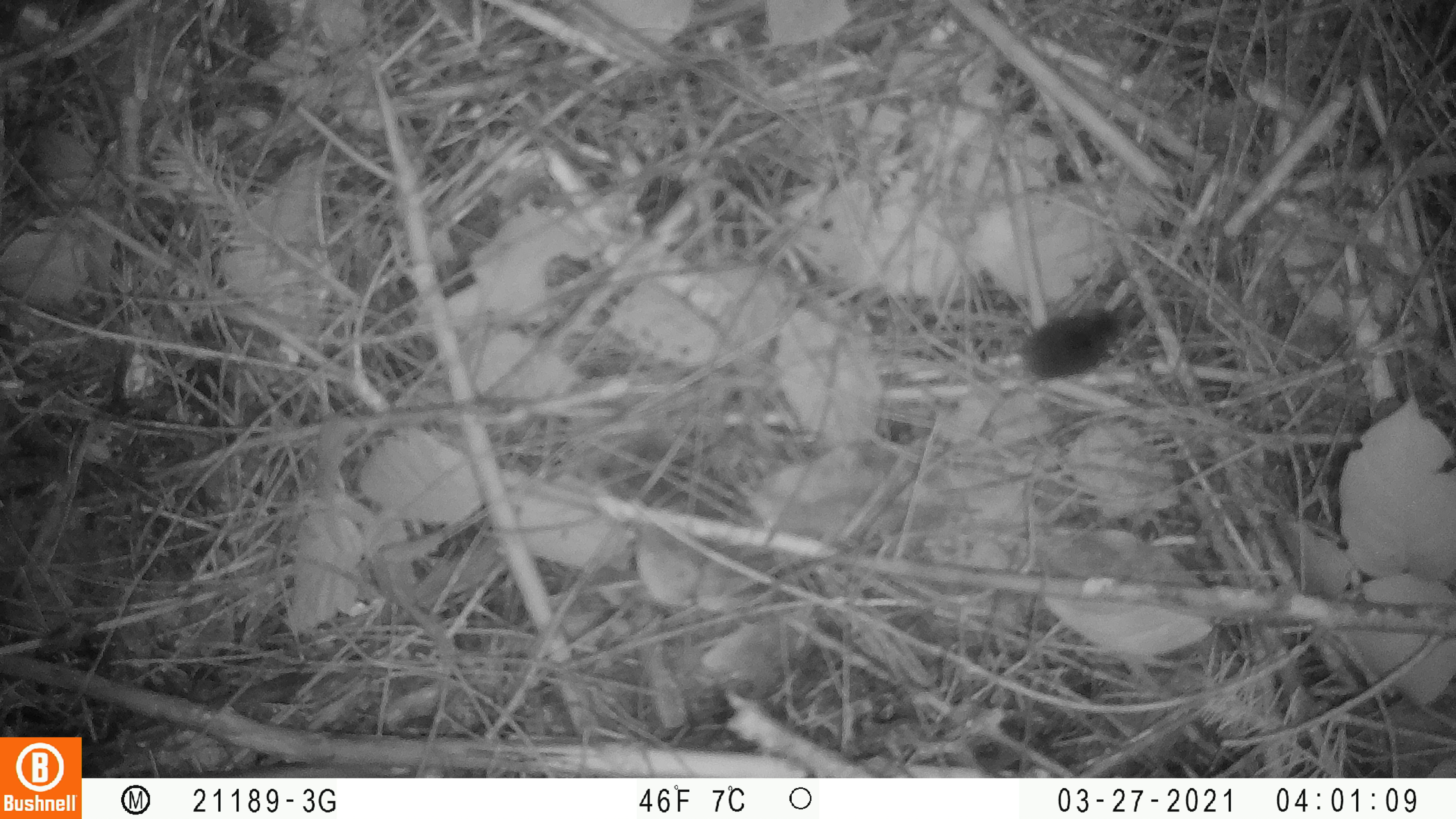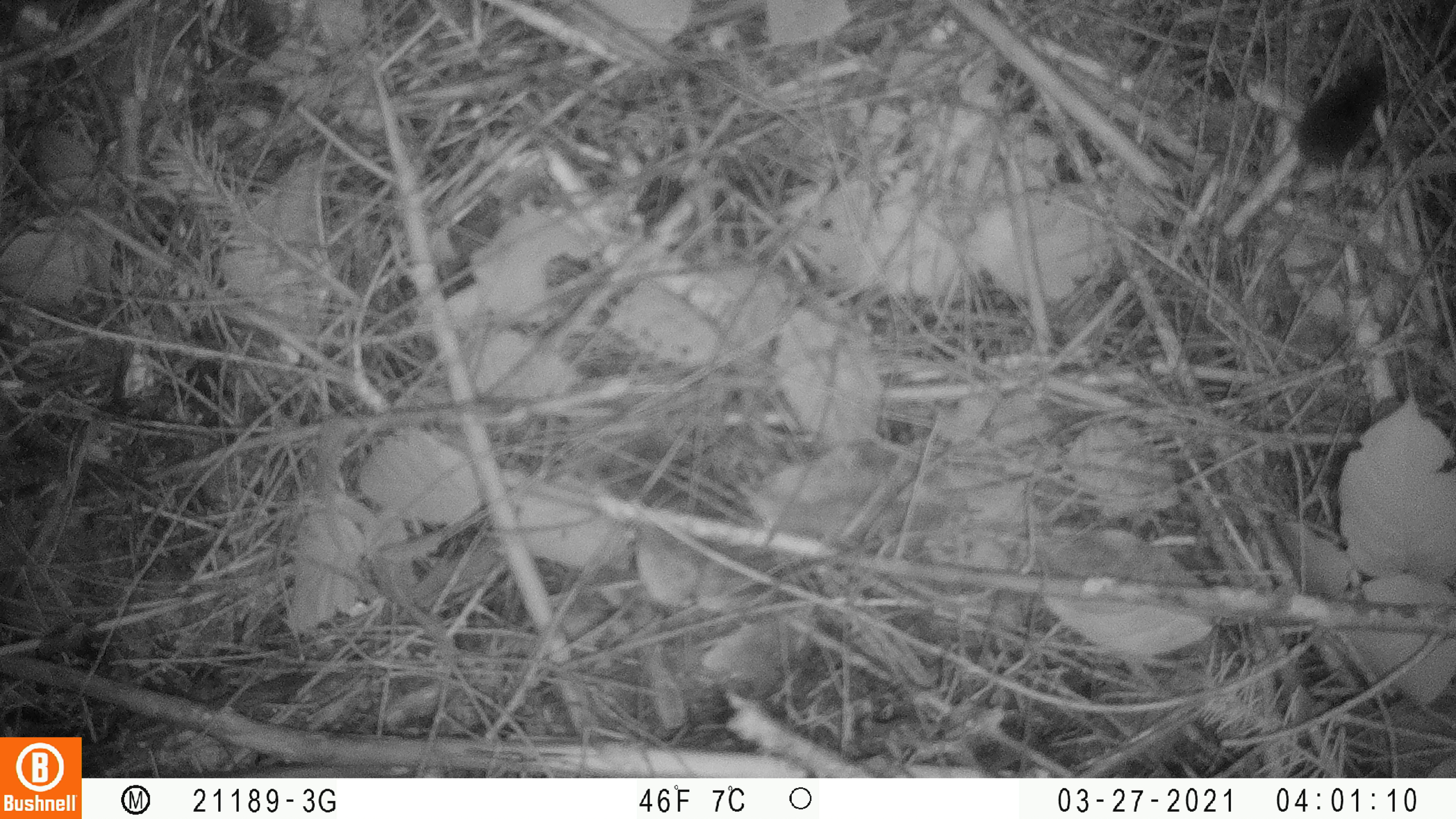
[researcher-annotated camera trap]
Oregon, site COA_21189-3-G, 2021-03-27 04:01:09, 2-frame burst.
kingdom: Animalia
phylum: Chordata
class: Mammalia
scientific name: Mammalia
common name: small mammal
Small mammal (Mammalia).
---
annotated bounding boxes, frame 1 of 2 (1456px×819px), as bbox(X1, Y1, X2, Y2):
small mammal: bbox(992, 302, 1134, 401)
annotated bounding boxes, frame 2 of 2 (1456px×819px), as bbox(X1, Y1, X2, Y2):
small mammal: bbox(1277, 41, 1399, 246)